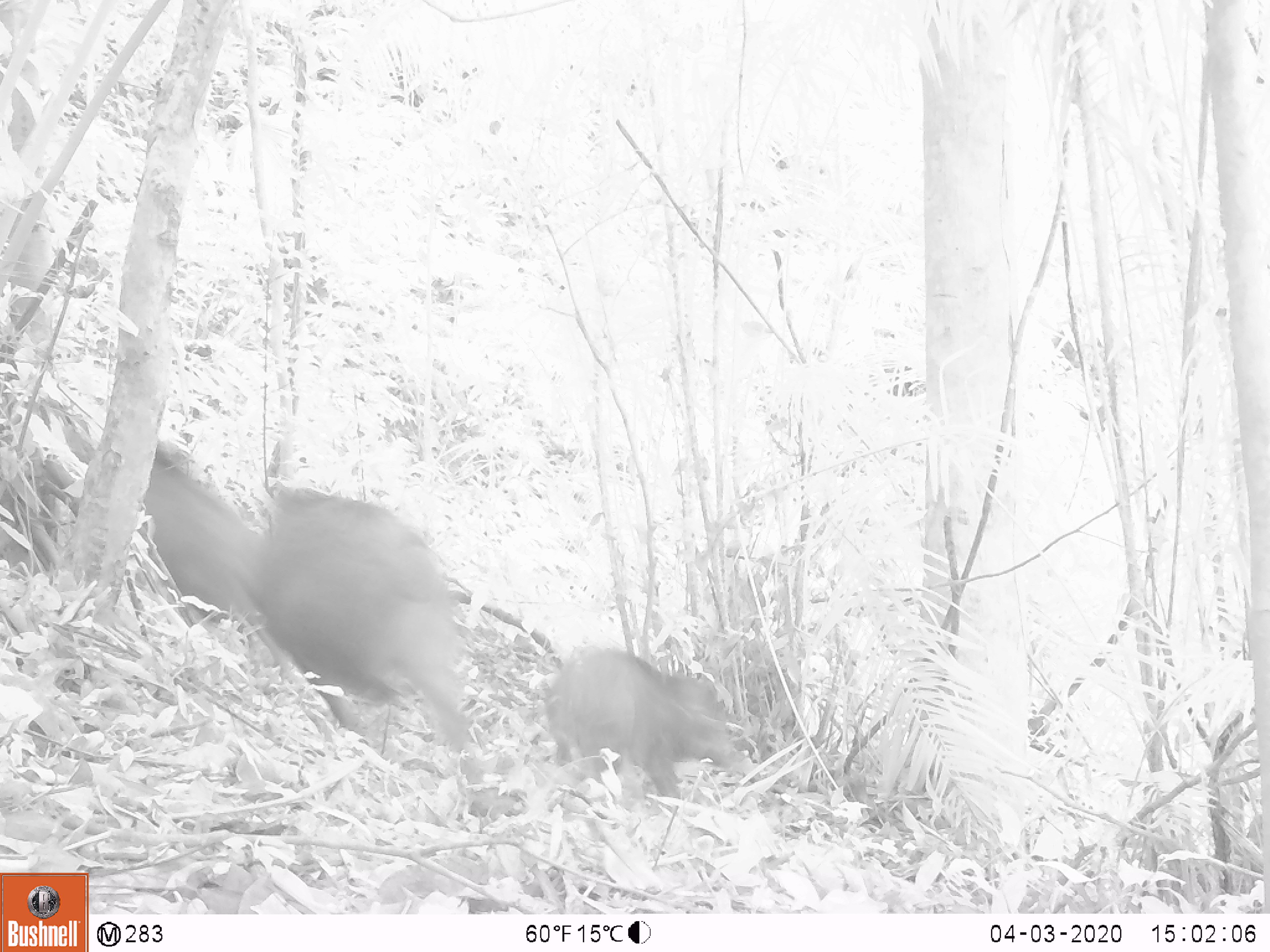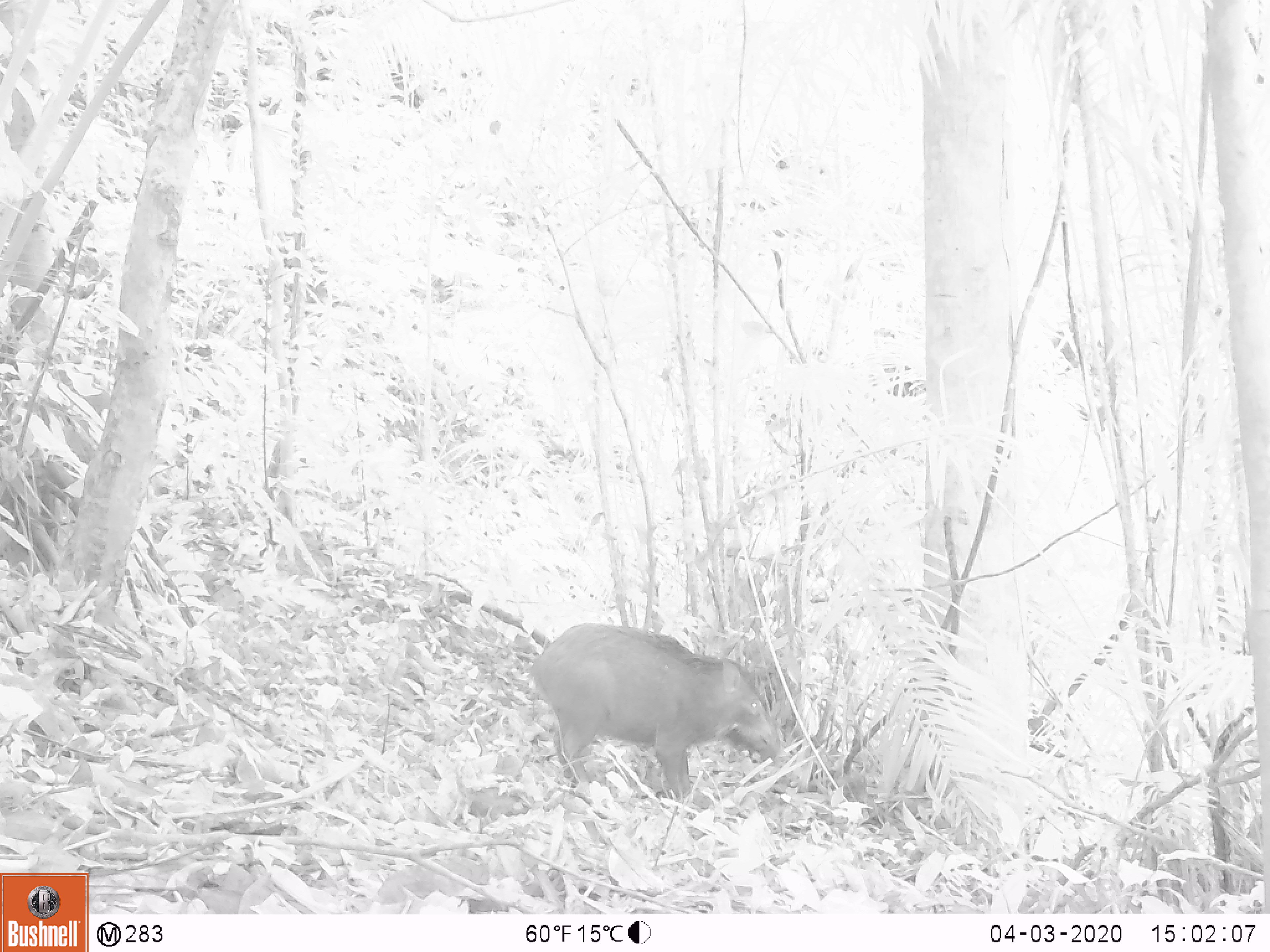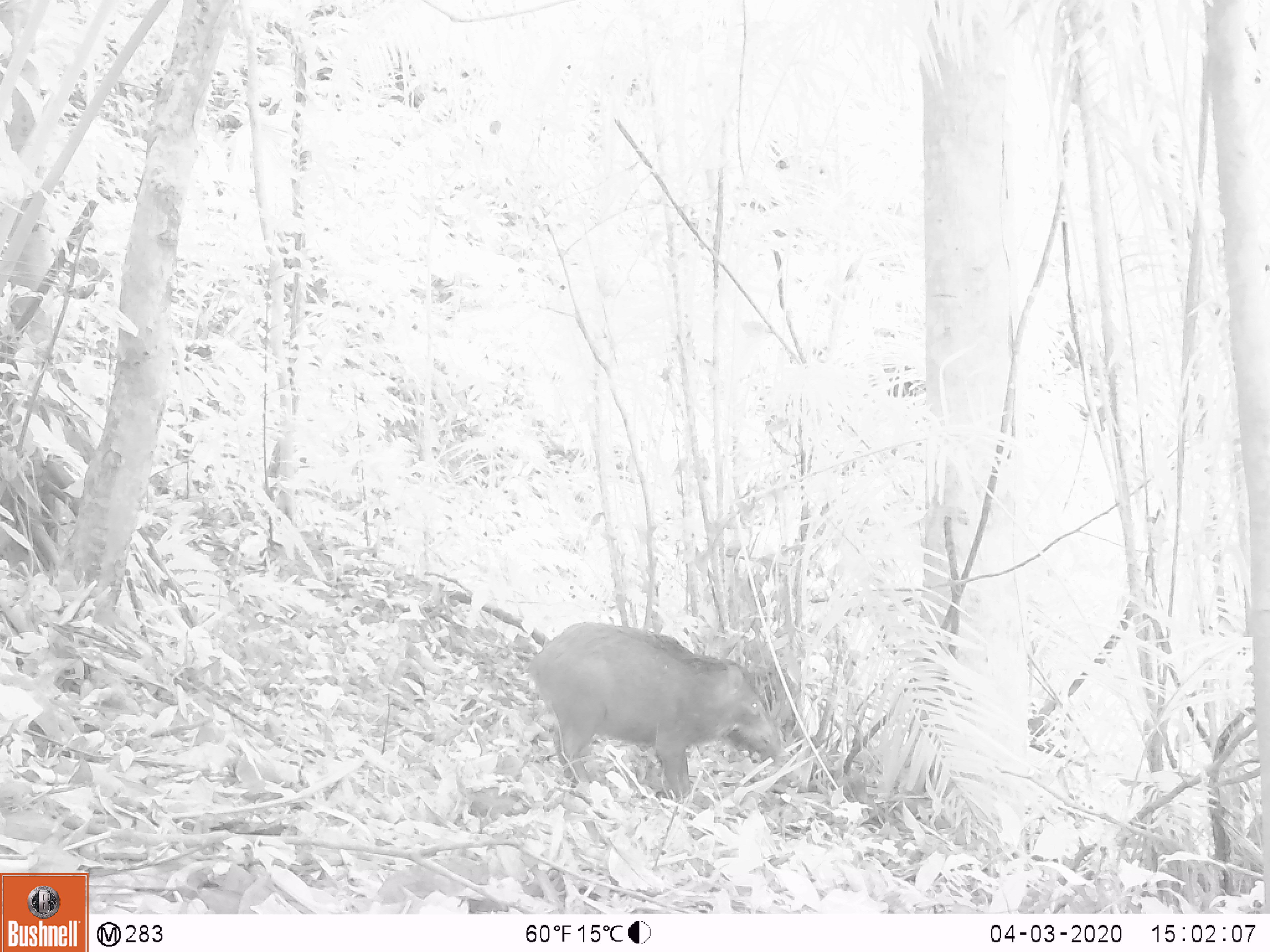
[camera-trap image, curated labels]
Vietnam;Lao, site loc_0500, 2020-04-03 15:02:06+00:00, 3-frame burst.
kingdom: Animalia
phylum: Chordata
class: Mammalia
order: Artiodactyla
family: Suidae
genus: Sus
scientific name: Sus scrofa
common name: eurasian wild pig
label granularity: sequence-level